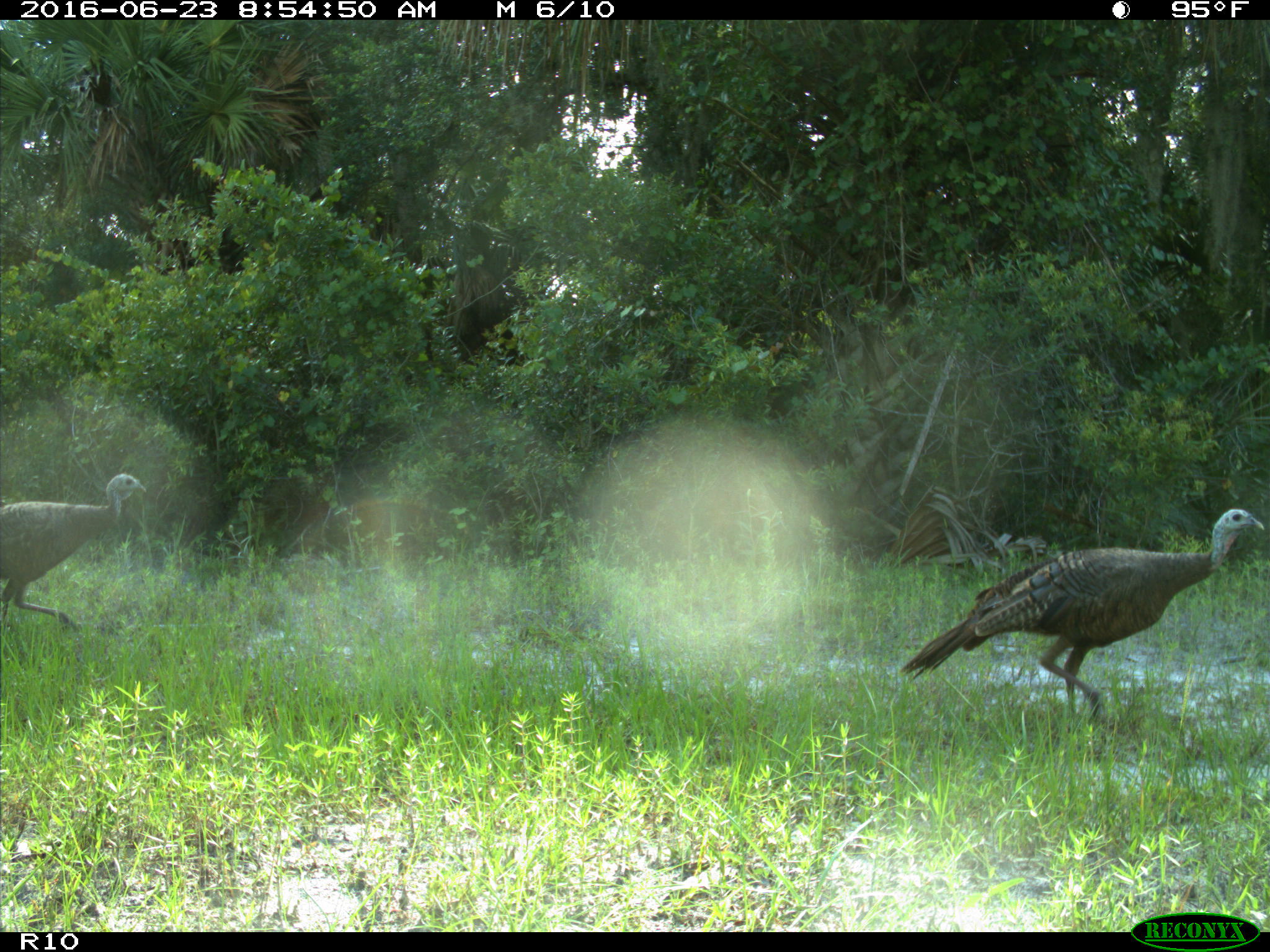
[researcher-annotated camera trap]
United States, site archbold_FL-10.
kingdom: Animalia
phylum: Chordata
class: Aves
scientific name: Aves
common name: birds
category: unidentified bird